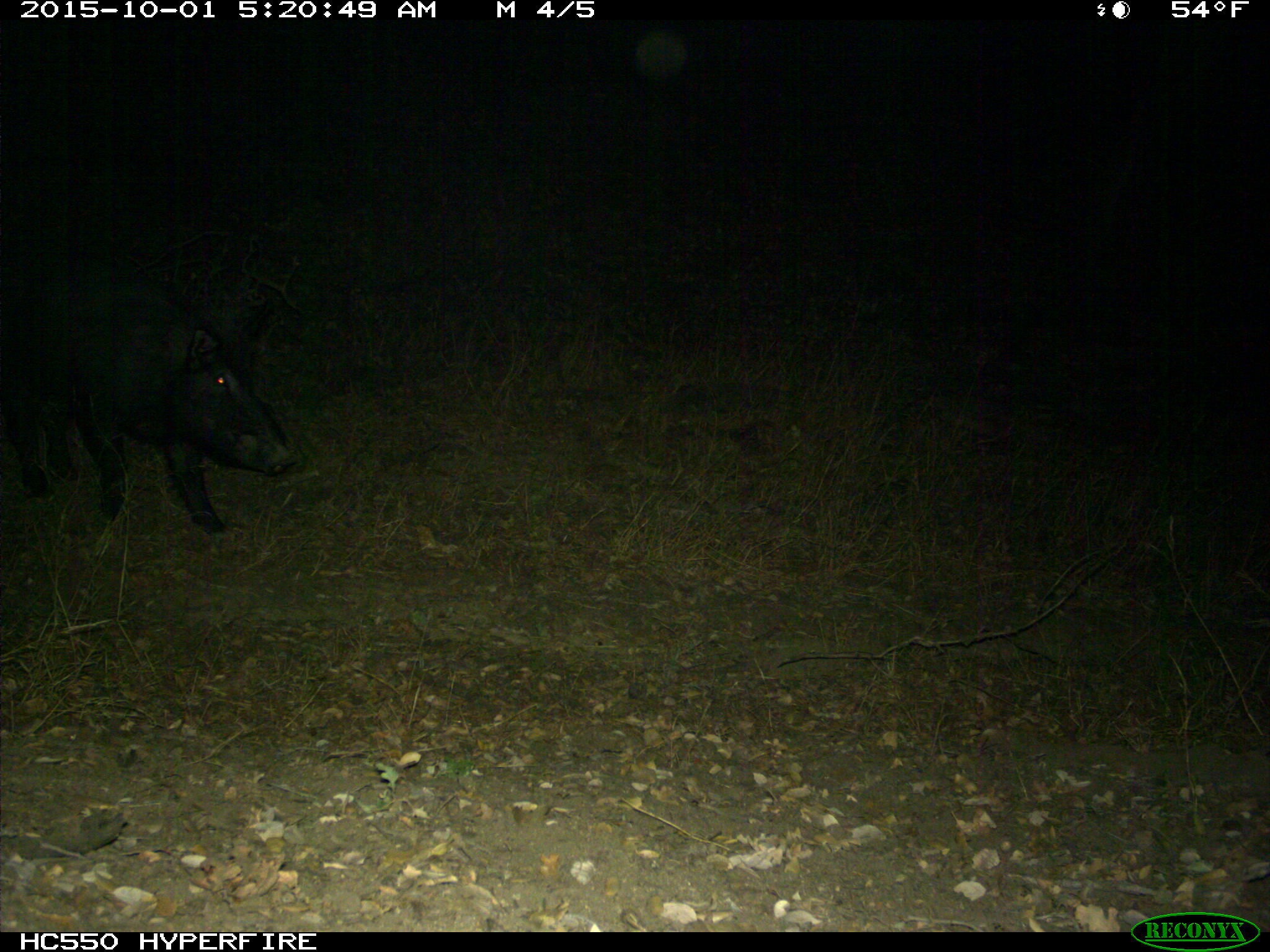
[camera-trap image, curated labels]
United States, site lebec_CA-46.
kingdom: Animalia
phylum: Chordata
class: Mammalia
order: Artiodactyla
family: Suidae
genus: Sus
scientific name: Sus scrofa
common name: wild boar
Sus scrofa (wild boar).